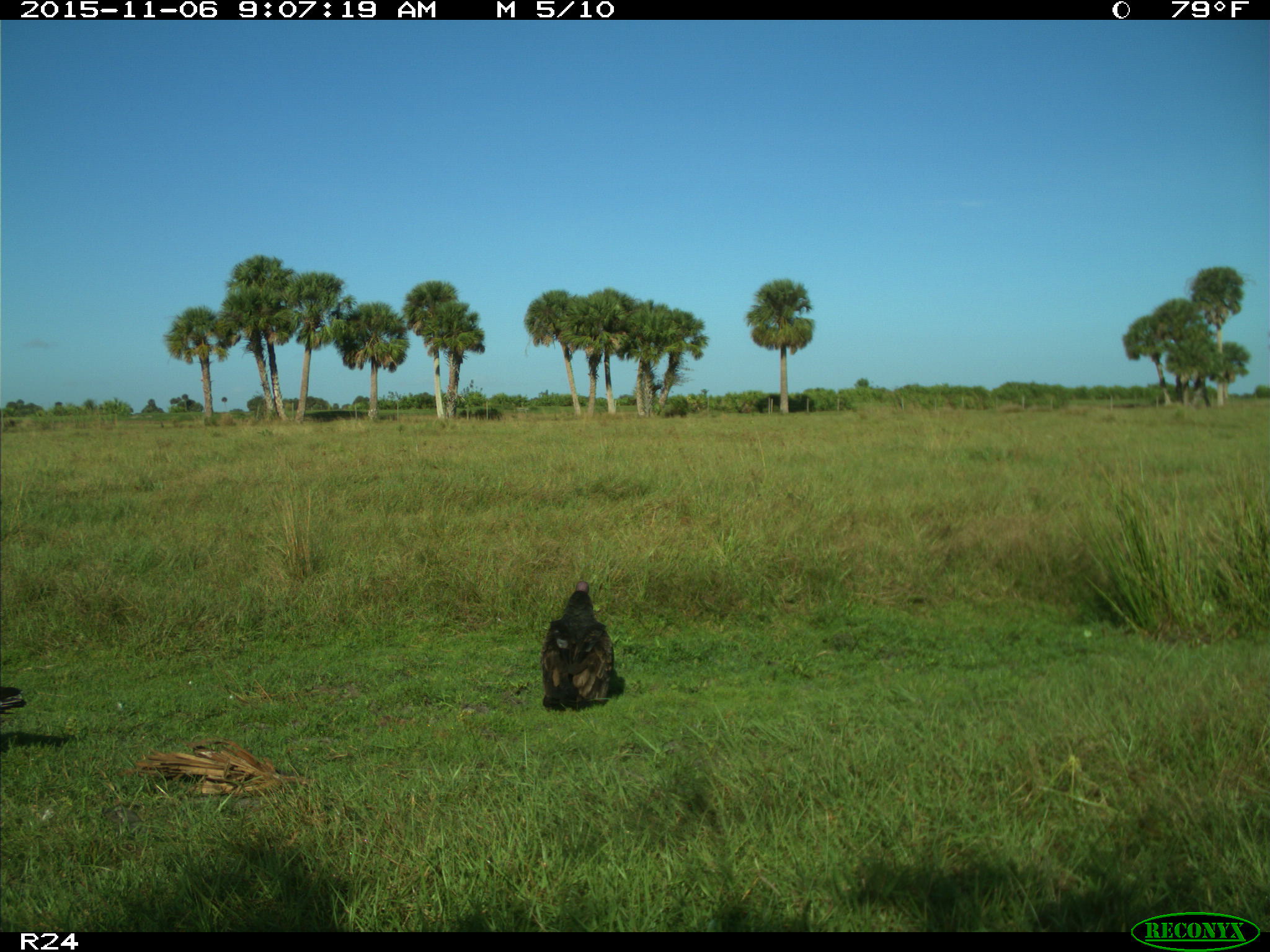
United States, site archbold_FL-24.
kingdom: Animalia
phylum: Chordata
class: Aves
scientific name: Aves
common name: birds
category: unidentified bird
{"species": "unidentified bird (birds) (Aves)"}